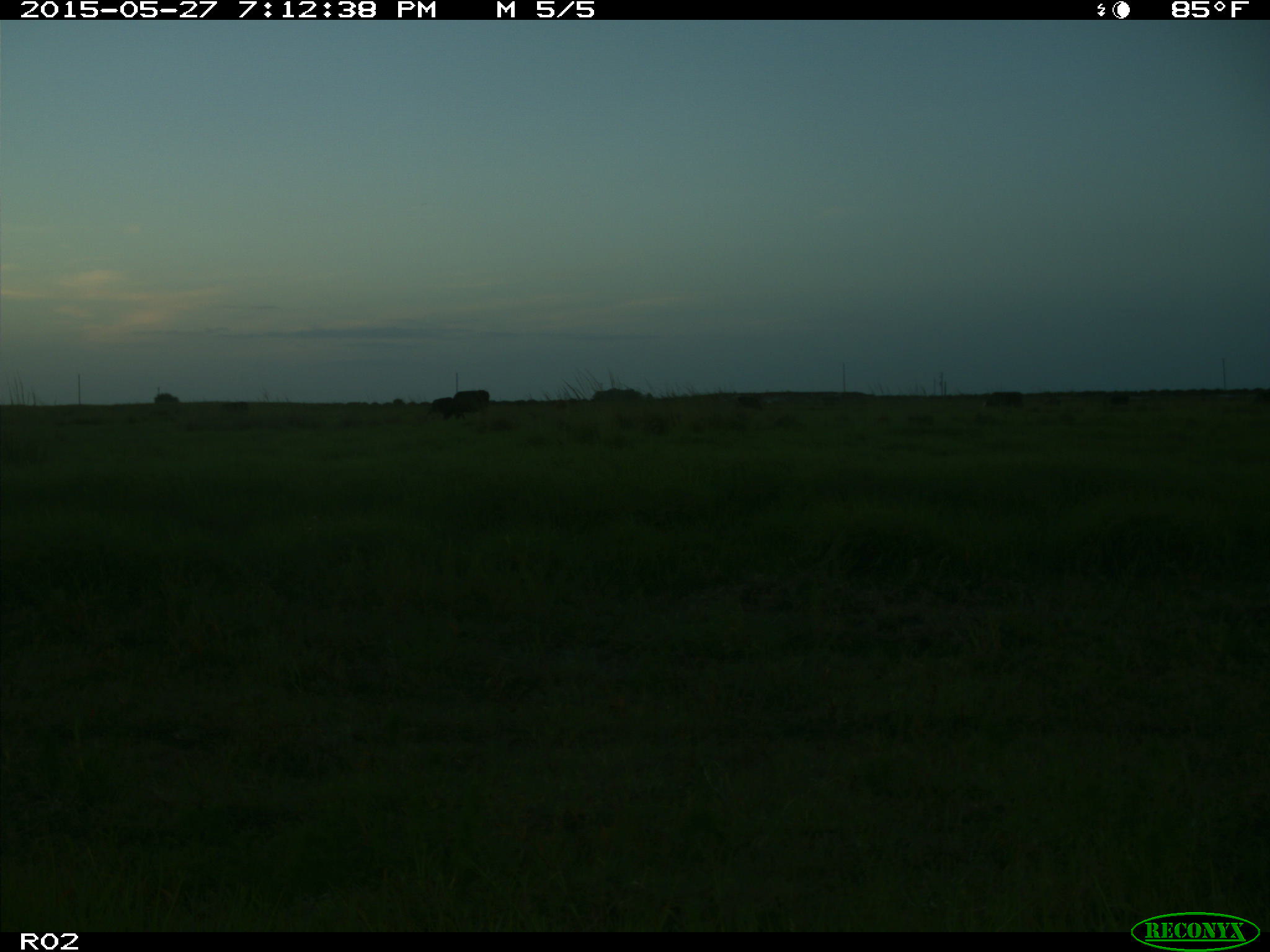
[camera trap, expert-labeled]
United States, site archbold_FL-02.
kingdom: Animalia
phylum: Chordata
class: Mammalia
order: Artiodactyla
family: Bovidae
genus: Bos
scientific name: Bos taurus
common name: domestic cow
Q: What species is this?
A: Bos taurus (domestic cow).